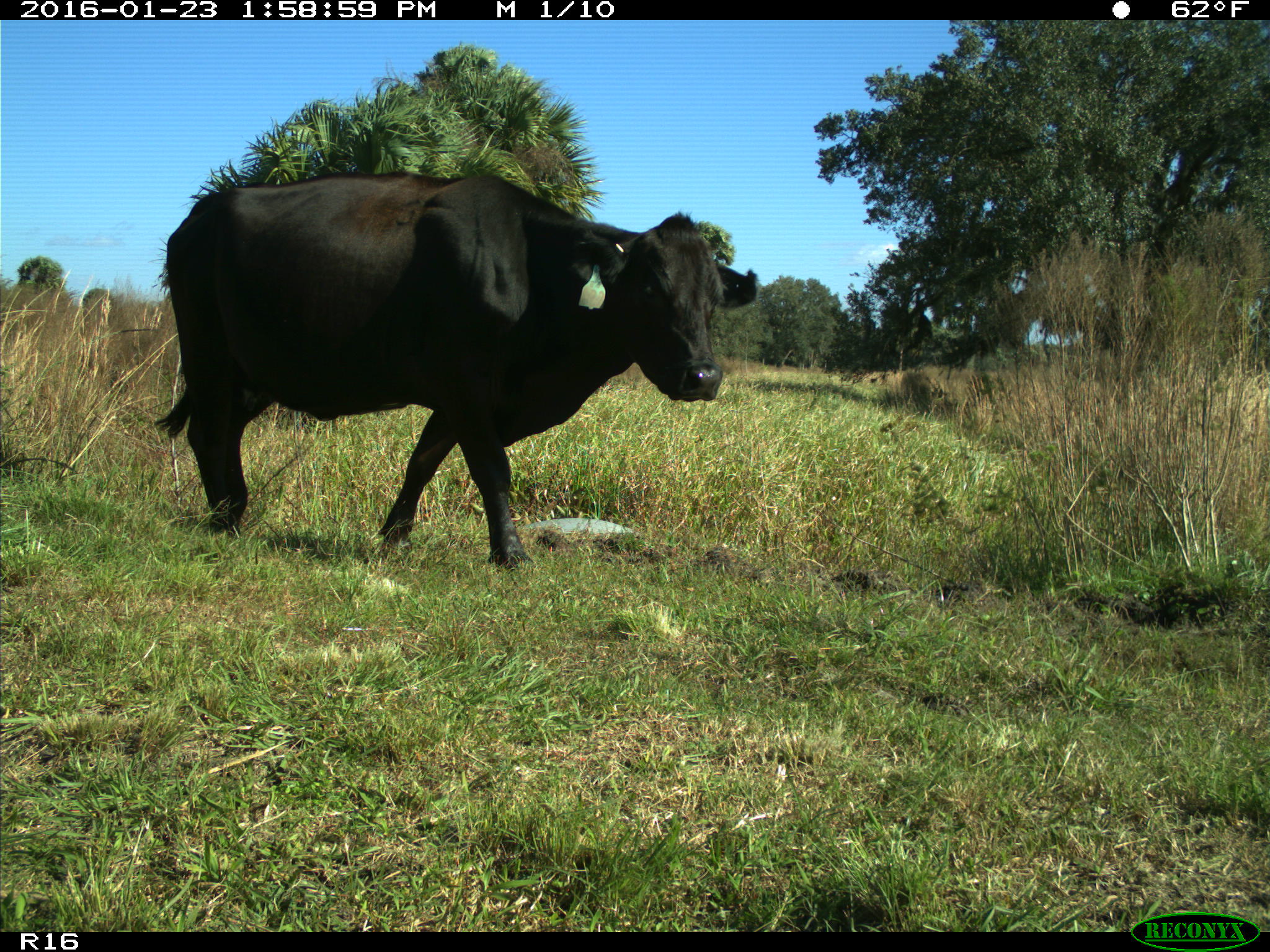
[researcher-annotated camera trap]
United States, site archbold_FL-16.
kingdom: Animalia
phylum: Chordata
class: Mammalia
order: Artiodactyla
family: Bovidae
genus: Bos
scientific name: Bos taurus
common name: domestic cow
Bos taurus (domestic cow).